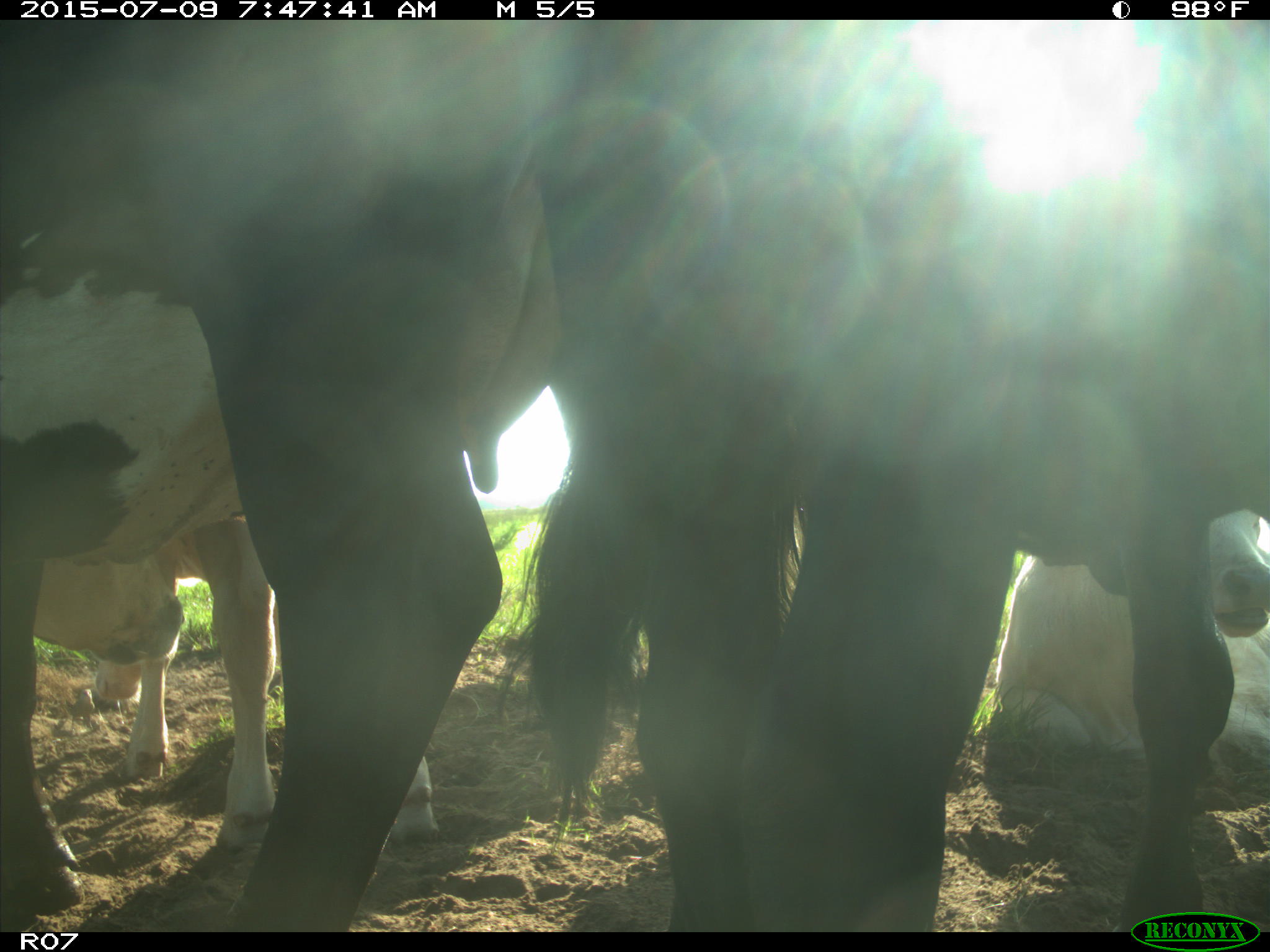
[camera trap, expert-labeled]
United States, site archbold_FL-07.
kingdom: Animalia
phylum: Chordata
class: Mammalia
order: Artiodactyla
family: Bovidae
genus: Bos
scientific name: Bos taurus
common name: domestic cow